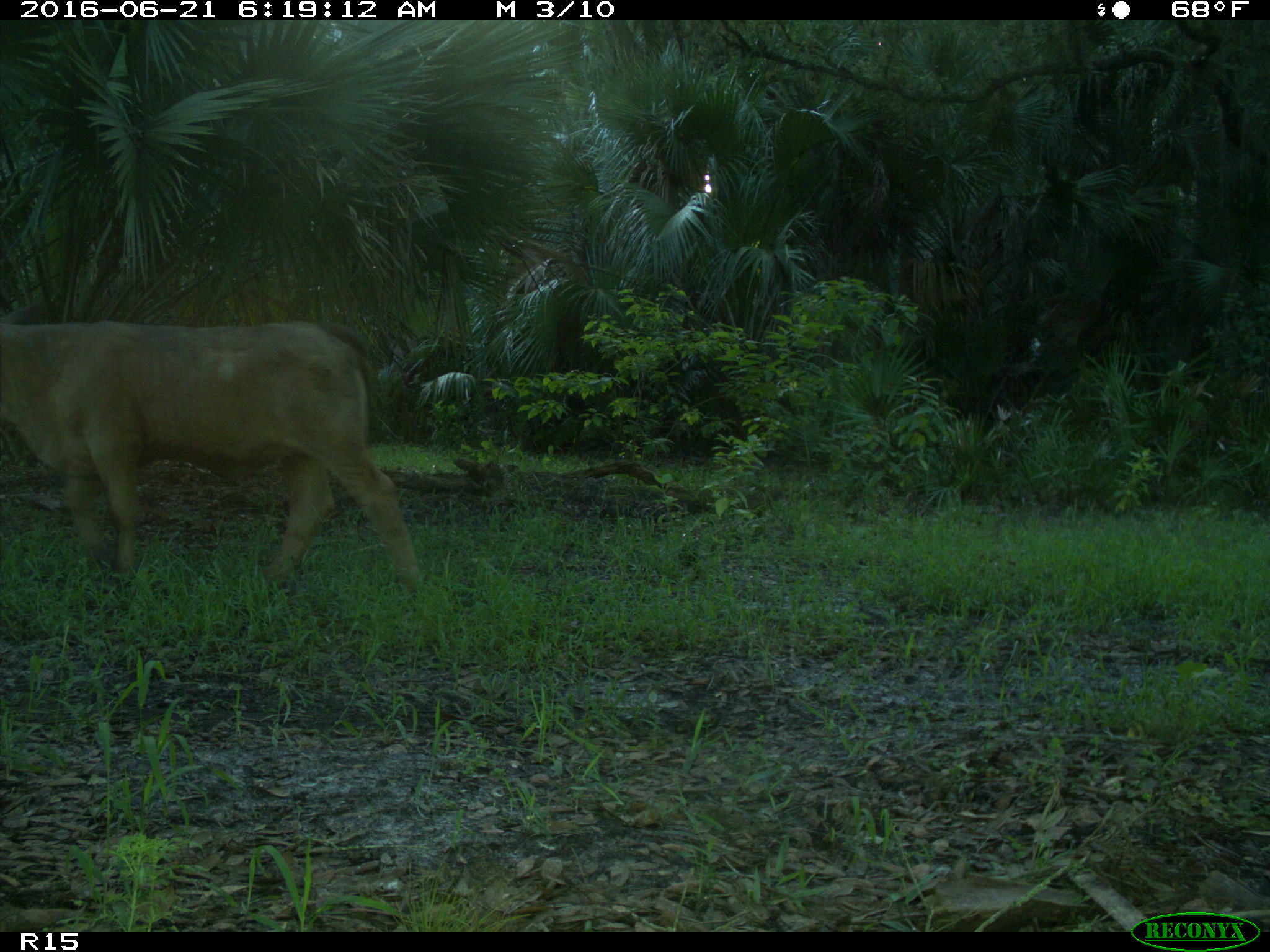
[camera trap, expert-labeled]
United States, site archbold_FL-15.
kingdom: Animalia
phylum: Chordata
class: Mammalia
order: Artiodactyla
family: Bovidae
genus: Bos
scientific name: Bos taurus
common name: domestic cow